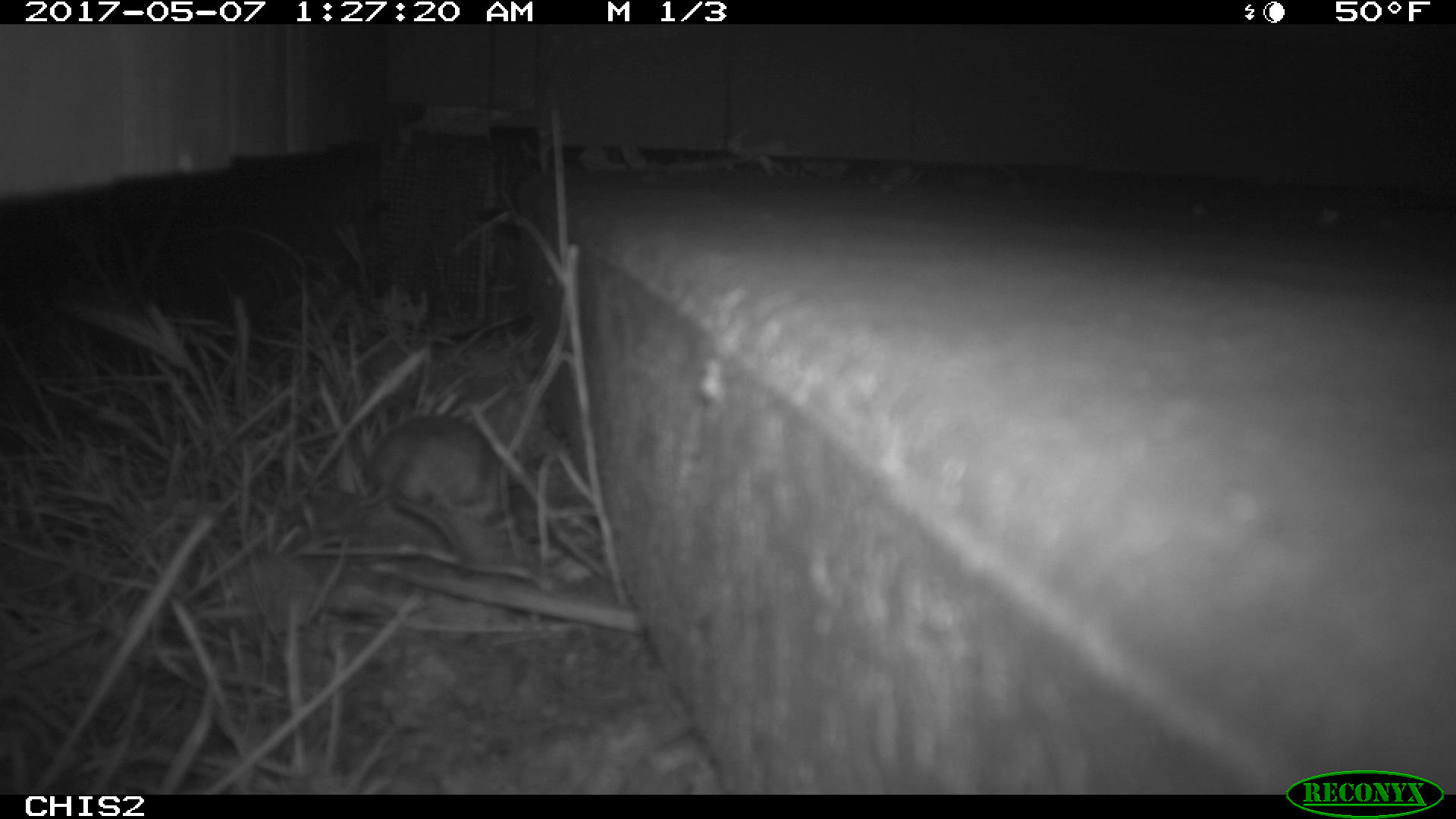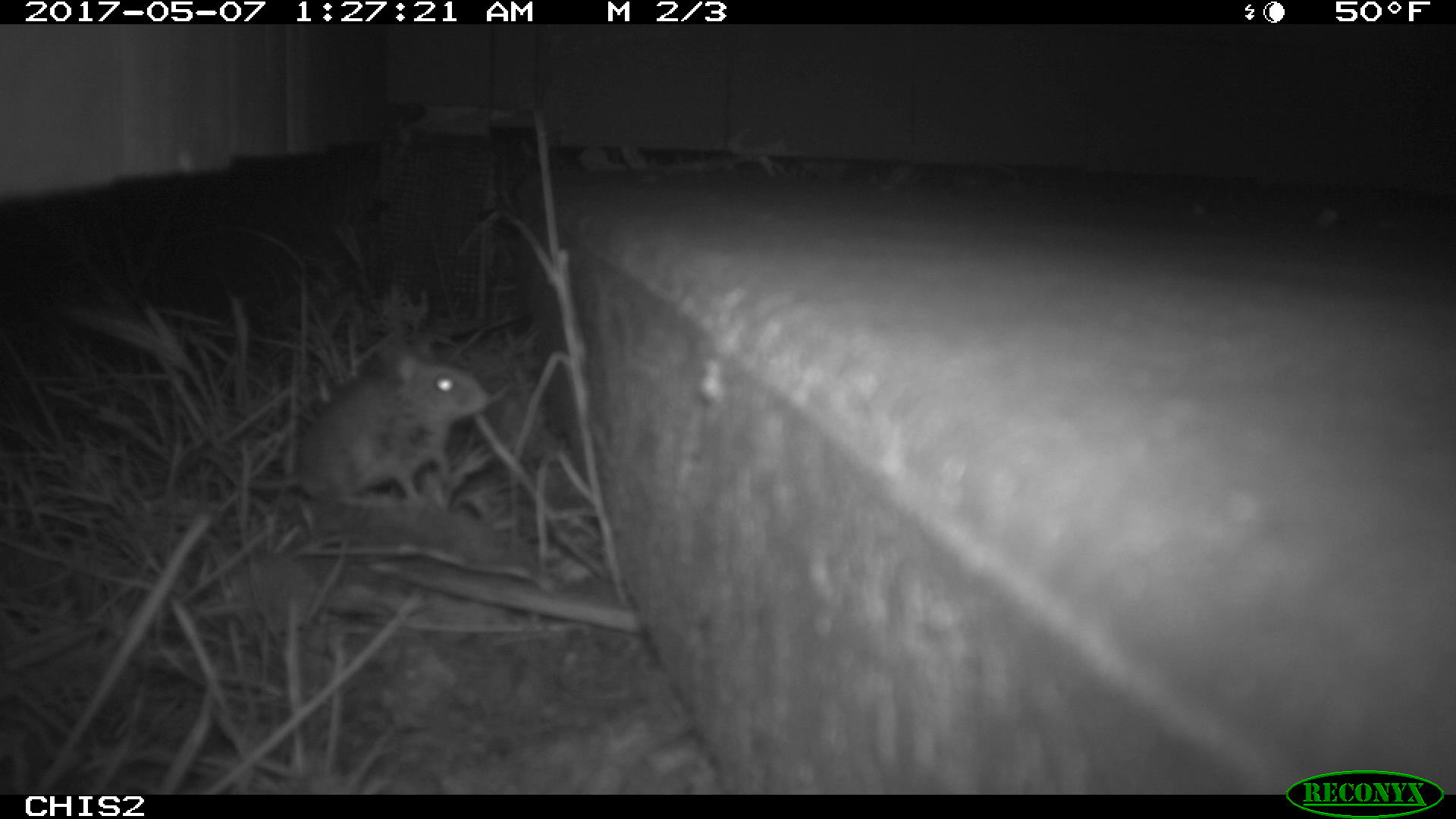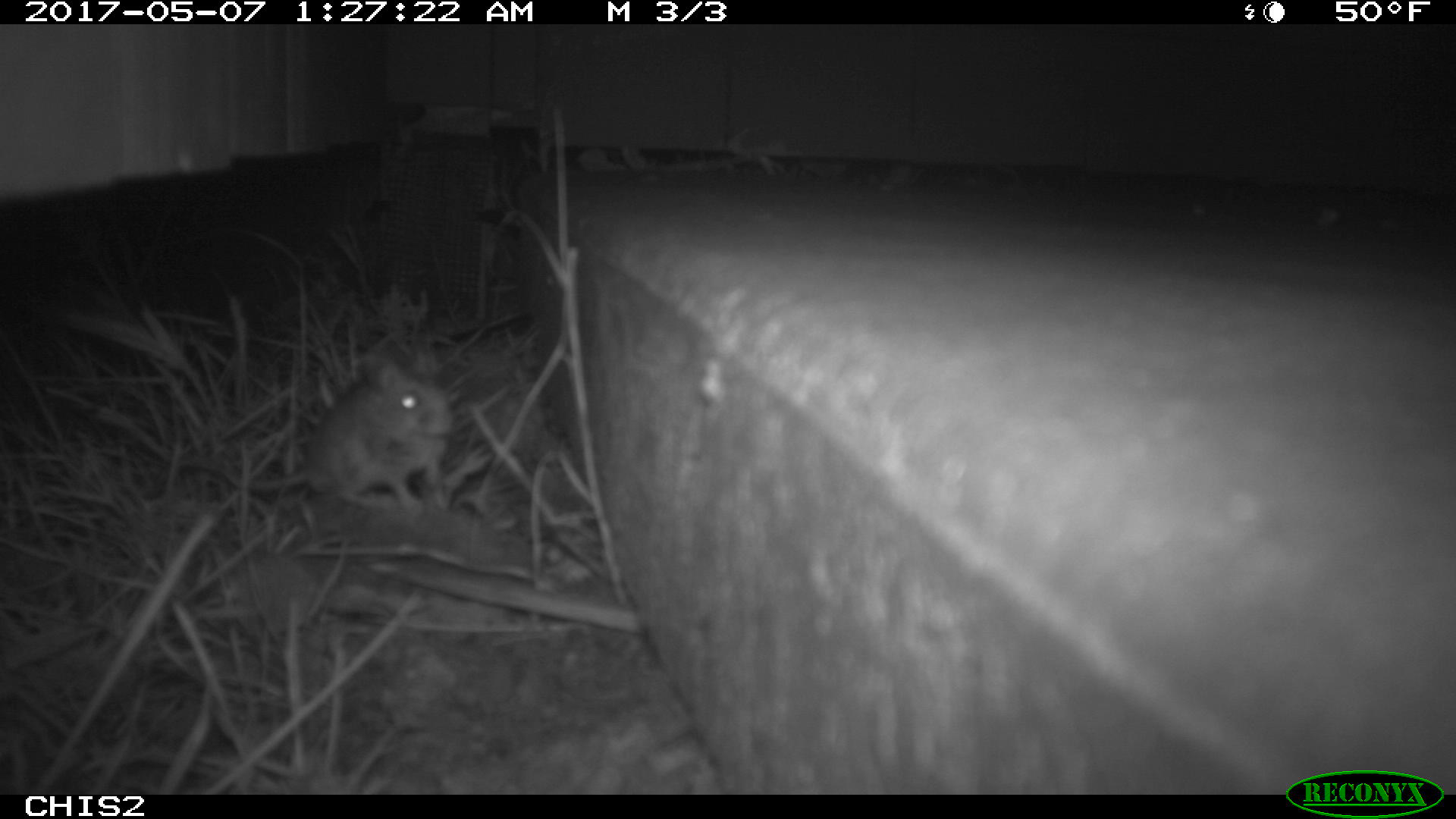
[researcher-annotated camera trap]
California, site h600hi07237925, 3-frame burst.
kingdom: Animalia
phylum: Chordata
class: Mammalia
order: Rodentia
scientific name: Rodentia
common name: rodent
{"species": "rodent (Rodentia)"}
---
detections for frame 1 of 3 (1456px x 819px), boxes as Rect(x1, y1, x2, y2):
rodent: Rect(370, 416, 495, 567)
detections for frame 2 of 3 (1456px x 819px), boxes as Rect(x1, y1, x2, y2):
rodent: Rect(193, 350, 487, 505)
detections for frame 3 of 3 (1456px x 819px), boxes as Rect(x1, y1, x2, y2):
rodent: Rect(227, 351, 455, 515)